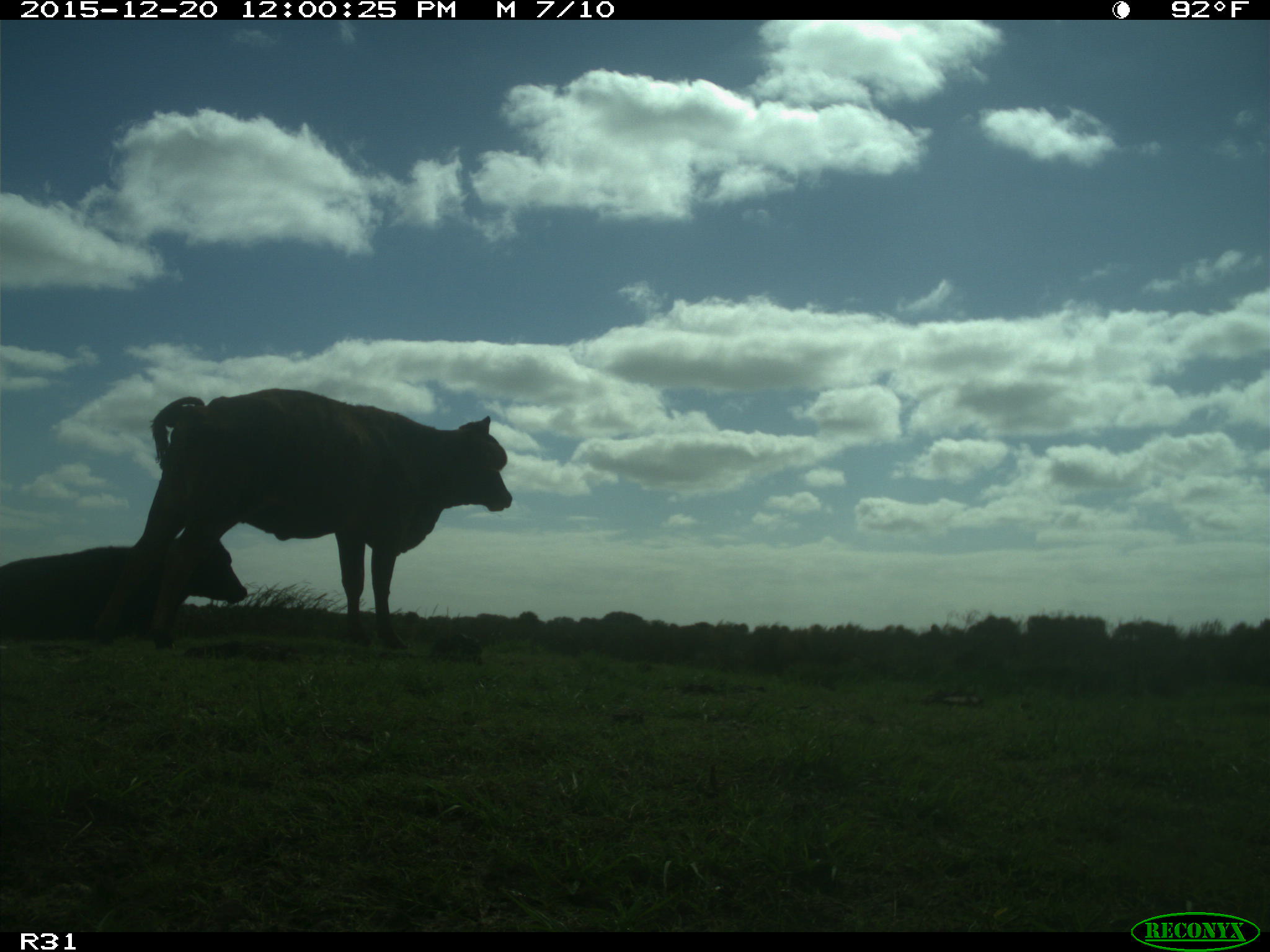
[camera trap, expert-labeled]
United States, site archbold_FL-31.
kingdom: Animalia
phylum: Chordata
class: Mammalia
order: Artiodactyla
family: Bovidae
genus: Bos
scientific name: Bos taurus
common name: domestic cow